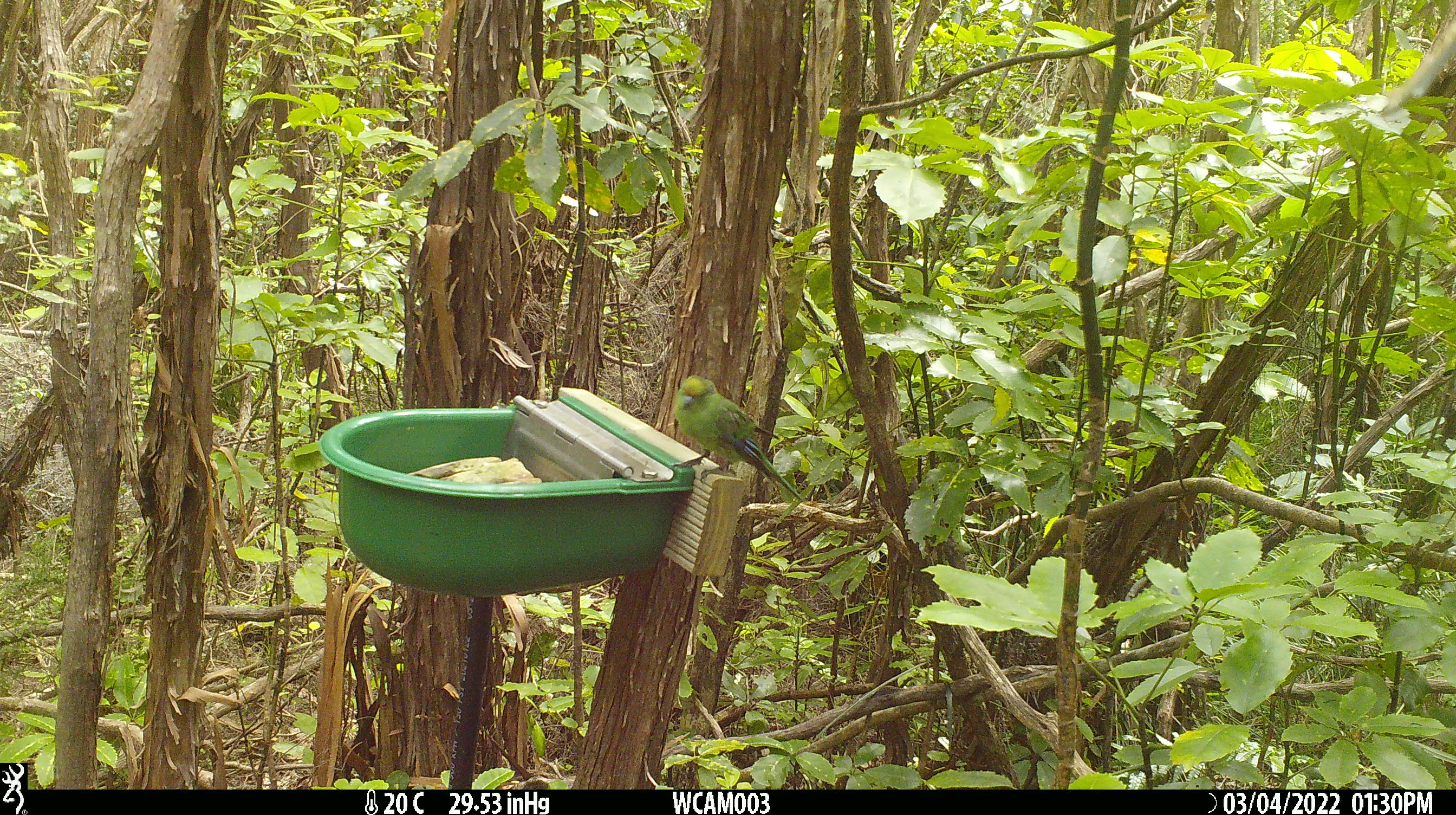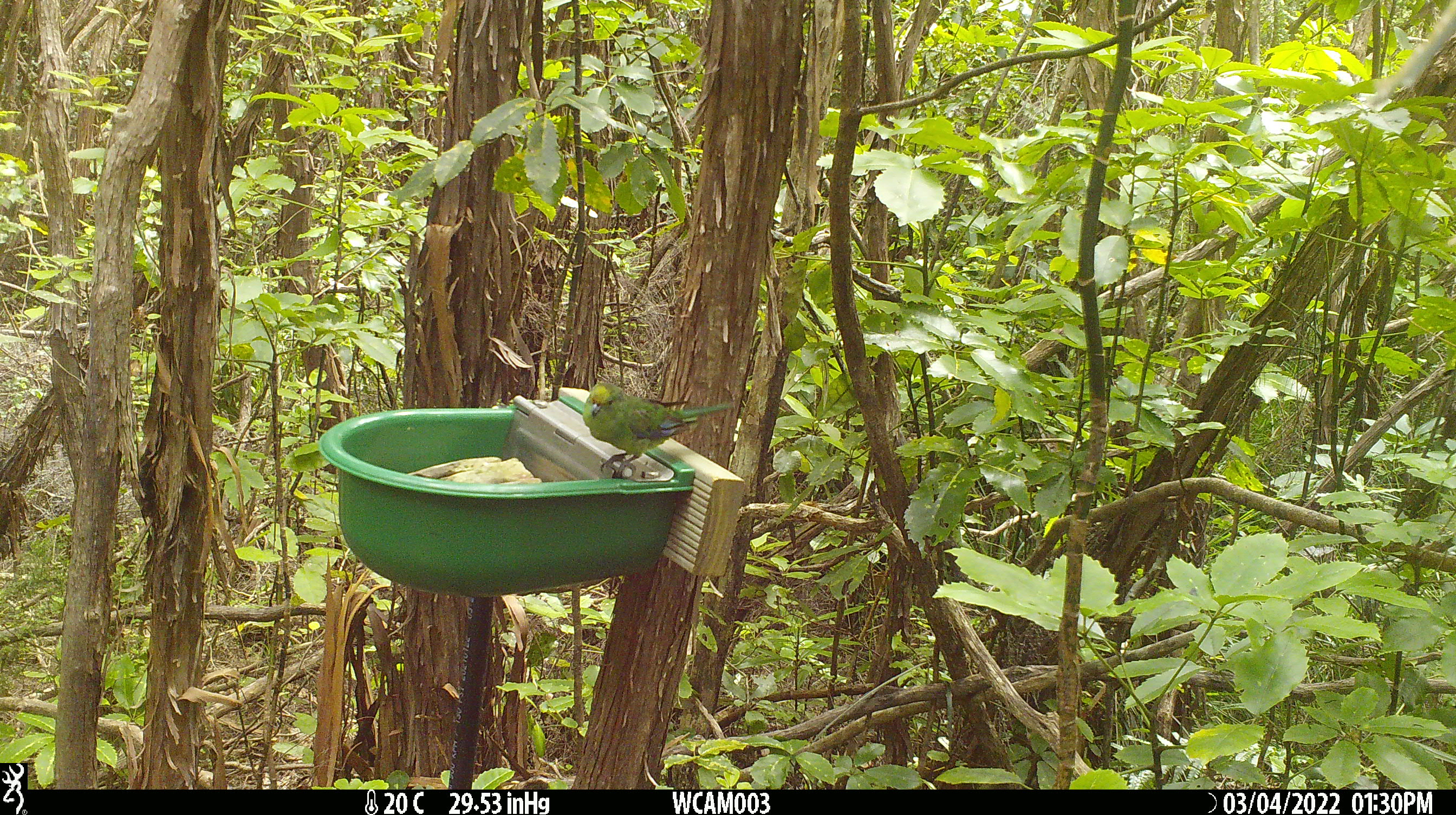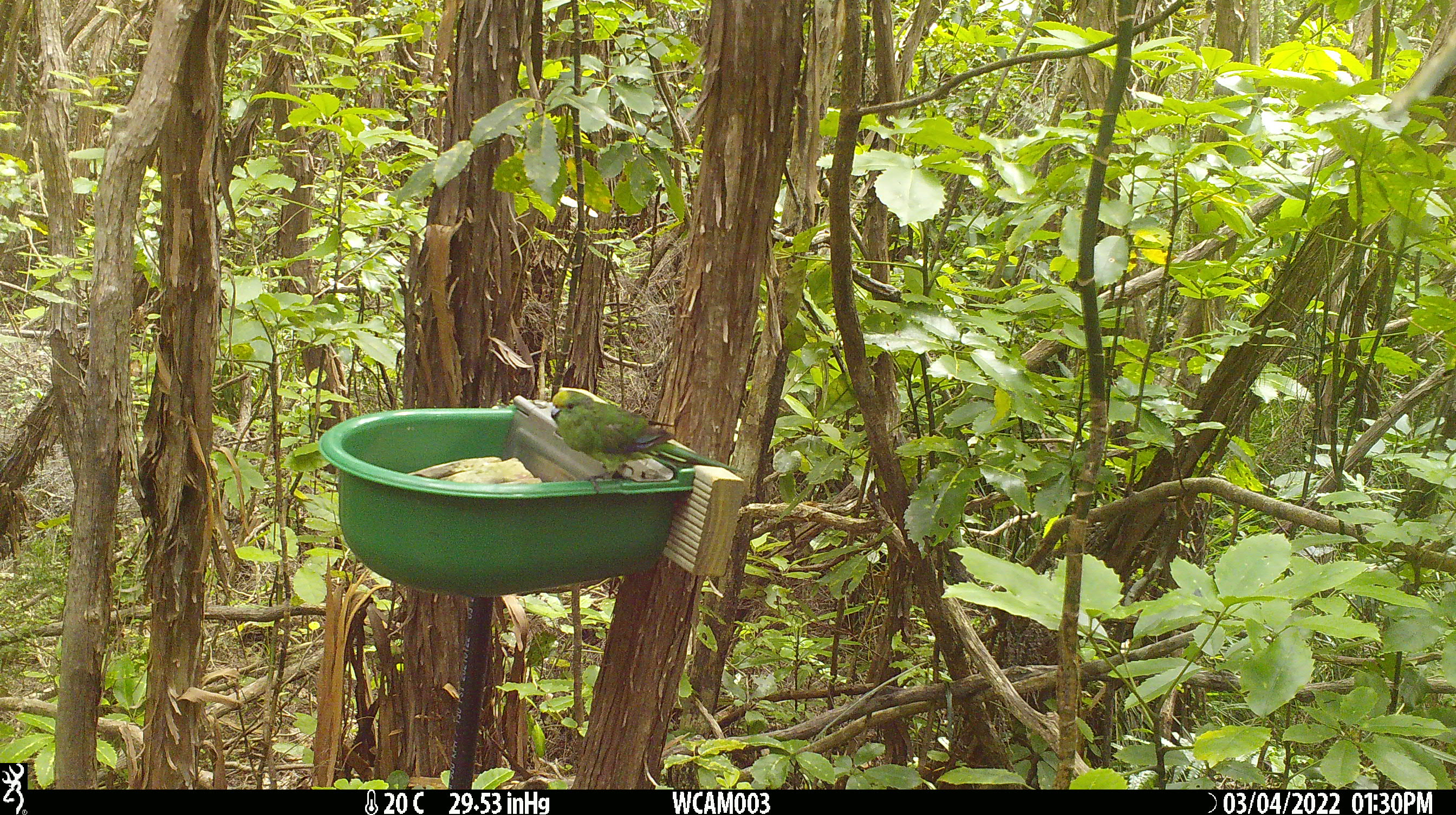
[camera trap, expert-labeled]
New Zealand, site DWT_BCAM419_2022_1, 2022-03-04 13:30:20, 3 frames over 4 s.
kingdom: Animalia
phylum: Chordata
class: Aves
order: Psittaciformes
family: Psittaculidae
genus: Cyanoramphus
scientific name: Cyanoramphus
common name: parakeet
Parakeet (Cyanoramphus).